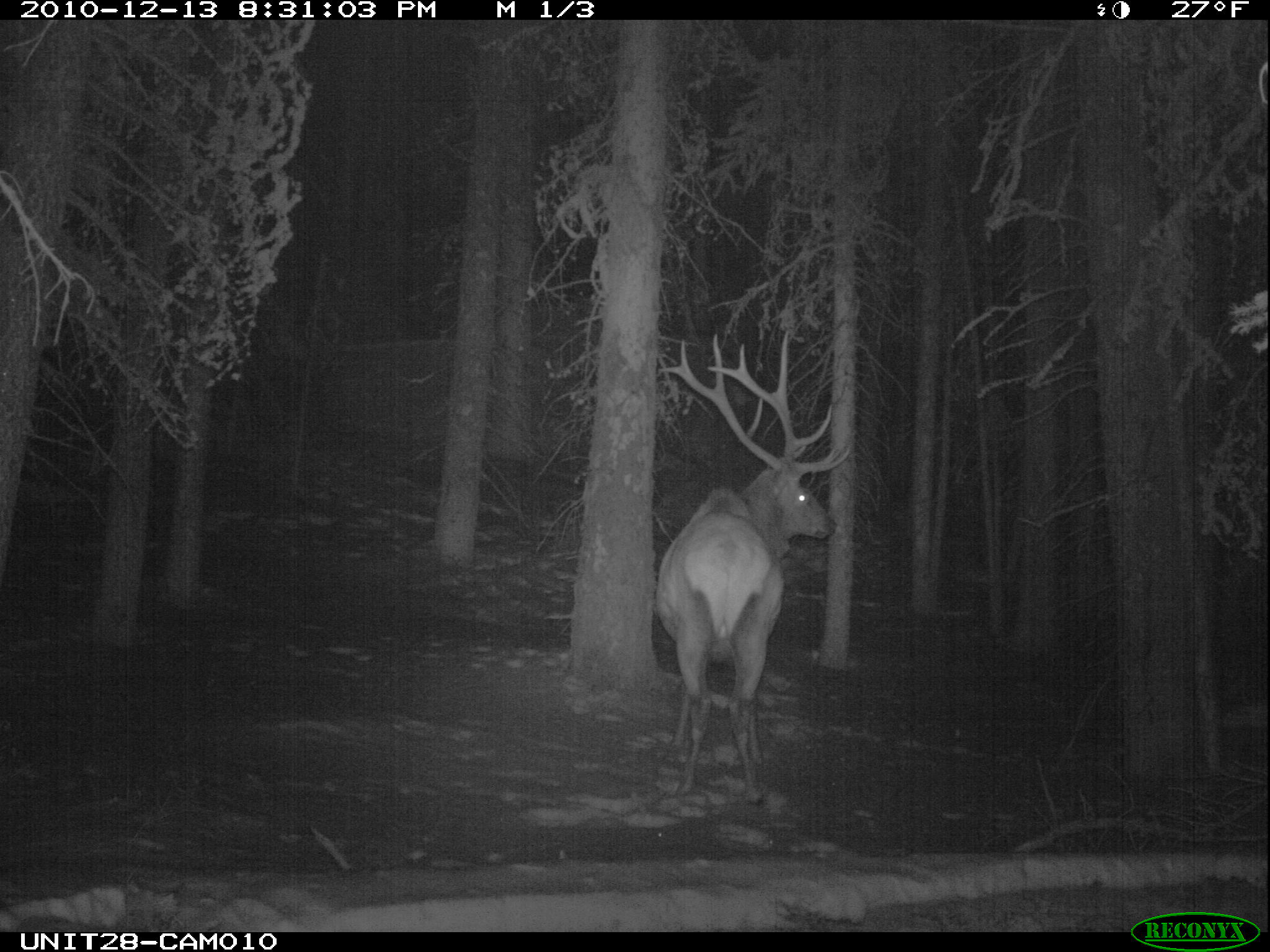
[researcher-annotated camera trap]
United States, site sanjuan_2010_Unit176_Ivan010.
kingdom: Animalia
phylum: Chordata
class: Mammalia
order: Artiodactyla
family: Cervidae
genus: Cervus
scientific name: Cervus elaphus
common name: red deer